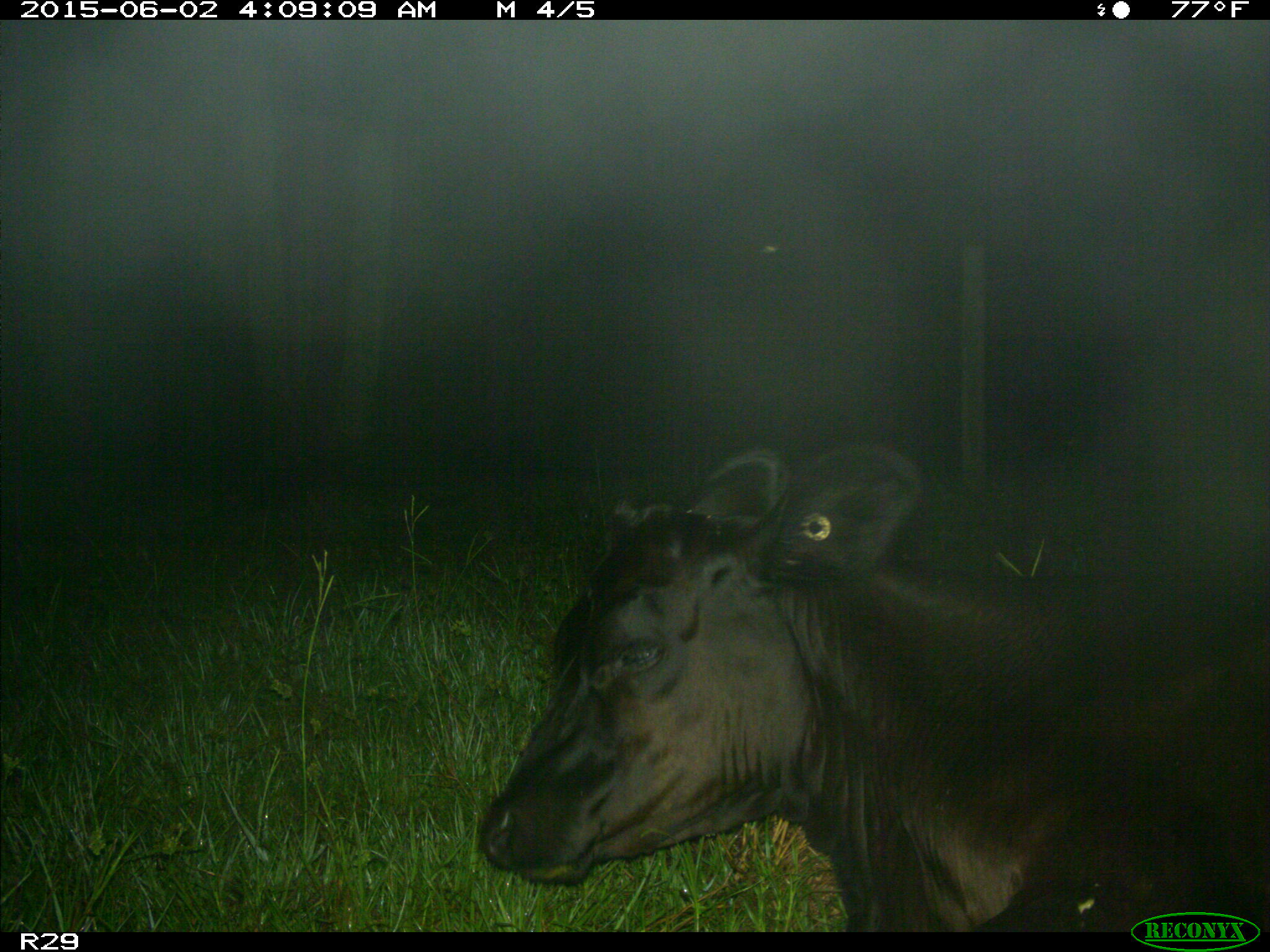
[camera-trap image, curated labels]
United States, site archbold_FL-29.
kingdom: Animalia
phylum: Chordata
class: Mammalia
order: Artiodactyla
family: Bovidae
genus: Bos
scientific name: Bos taurus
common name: domestic cow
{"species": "Bos taurus (domestic cow)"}